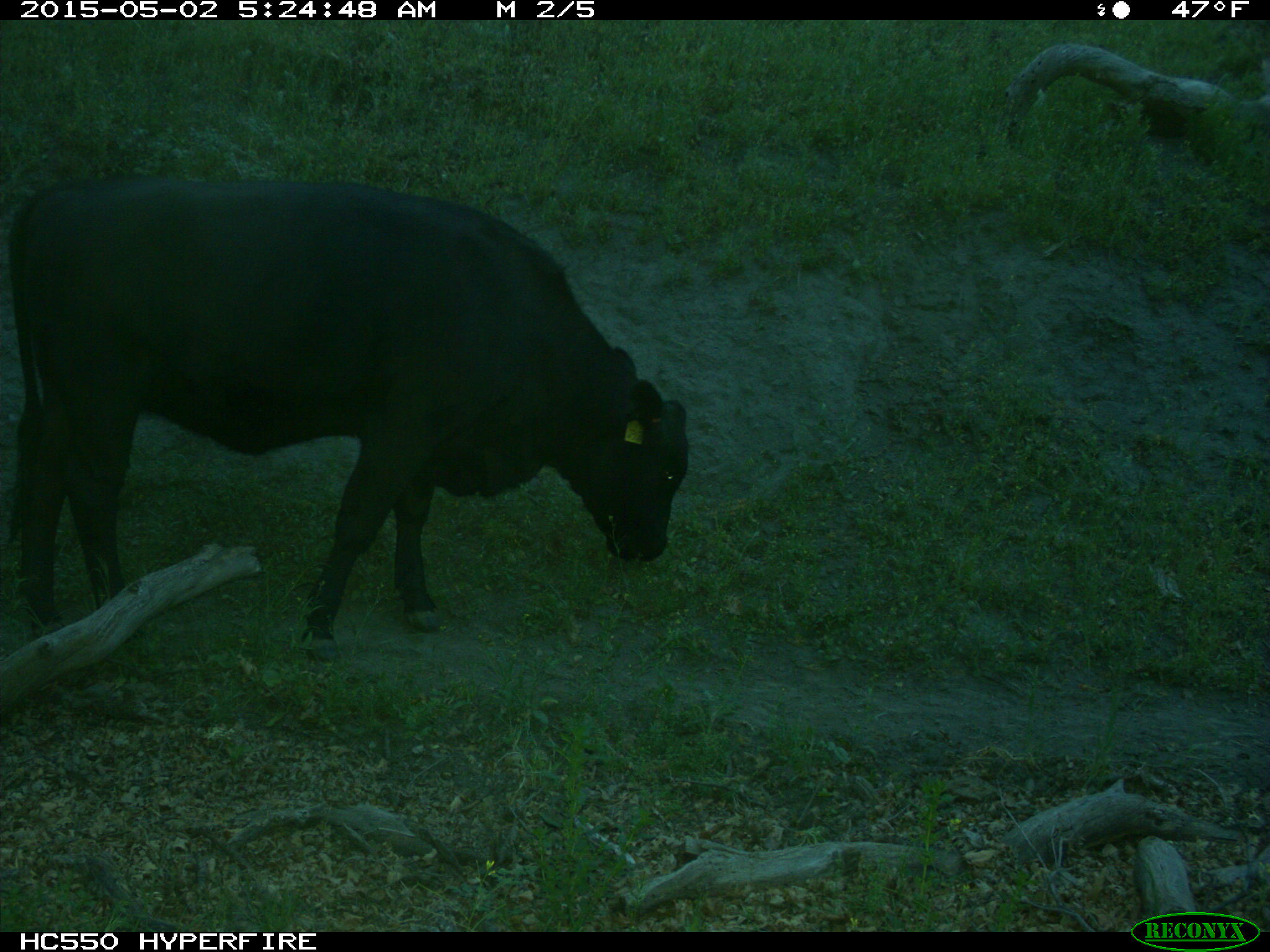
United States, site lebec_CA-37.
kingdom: Animalia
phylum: Chordata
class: Mammalia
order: Artiodactyla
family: Bovidae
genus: Bos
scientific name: Bos taurus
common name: domestic cow